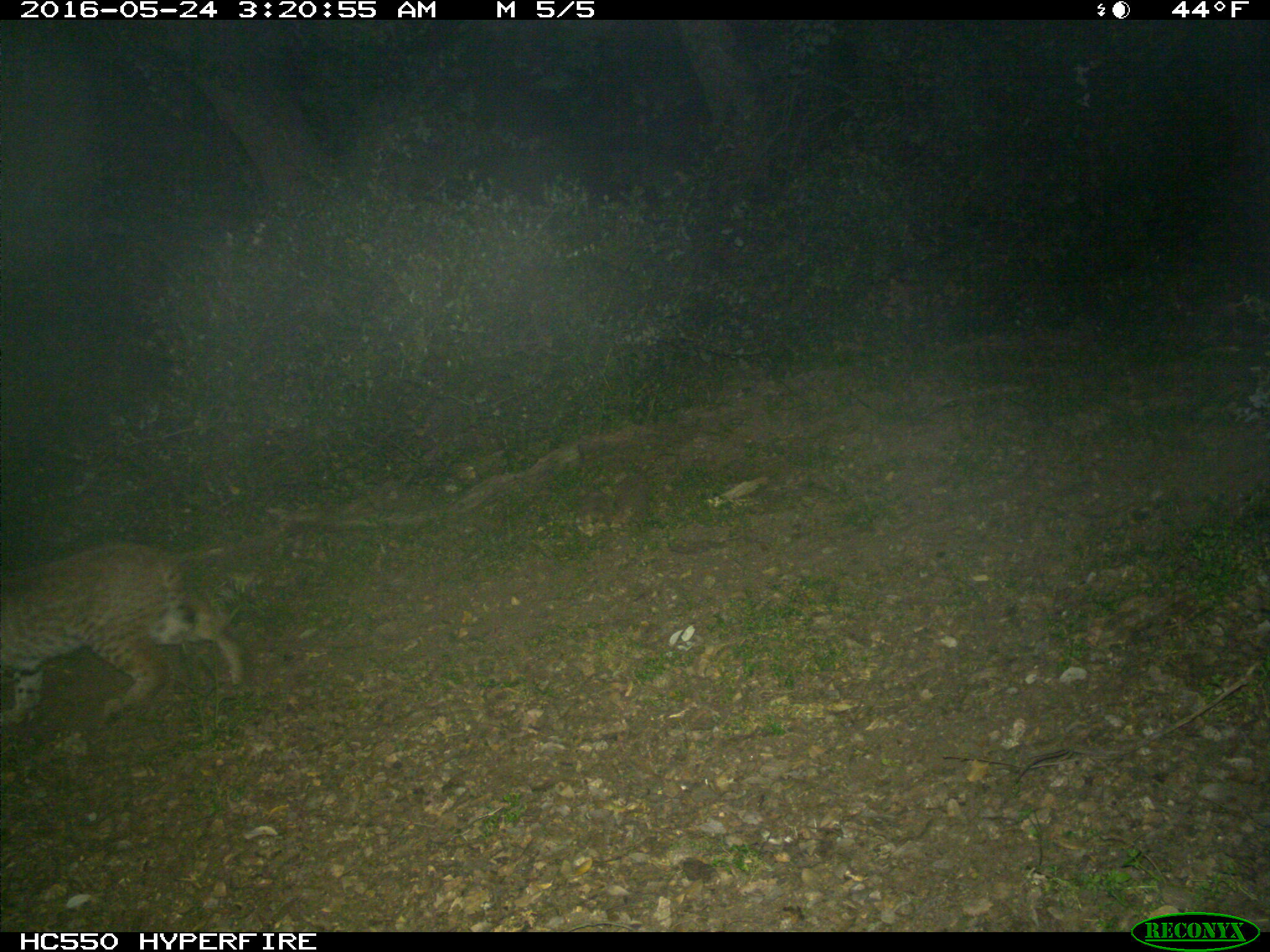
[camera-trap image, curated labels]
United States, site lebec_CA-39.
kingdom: Animalia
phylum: Chordata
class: Mammalia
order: Carnivora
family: Felidae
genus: Lynx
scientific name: Lynx rufus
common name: bobcat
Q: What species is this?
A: Lynx rufus (bobcat).